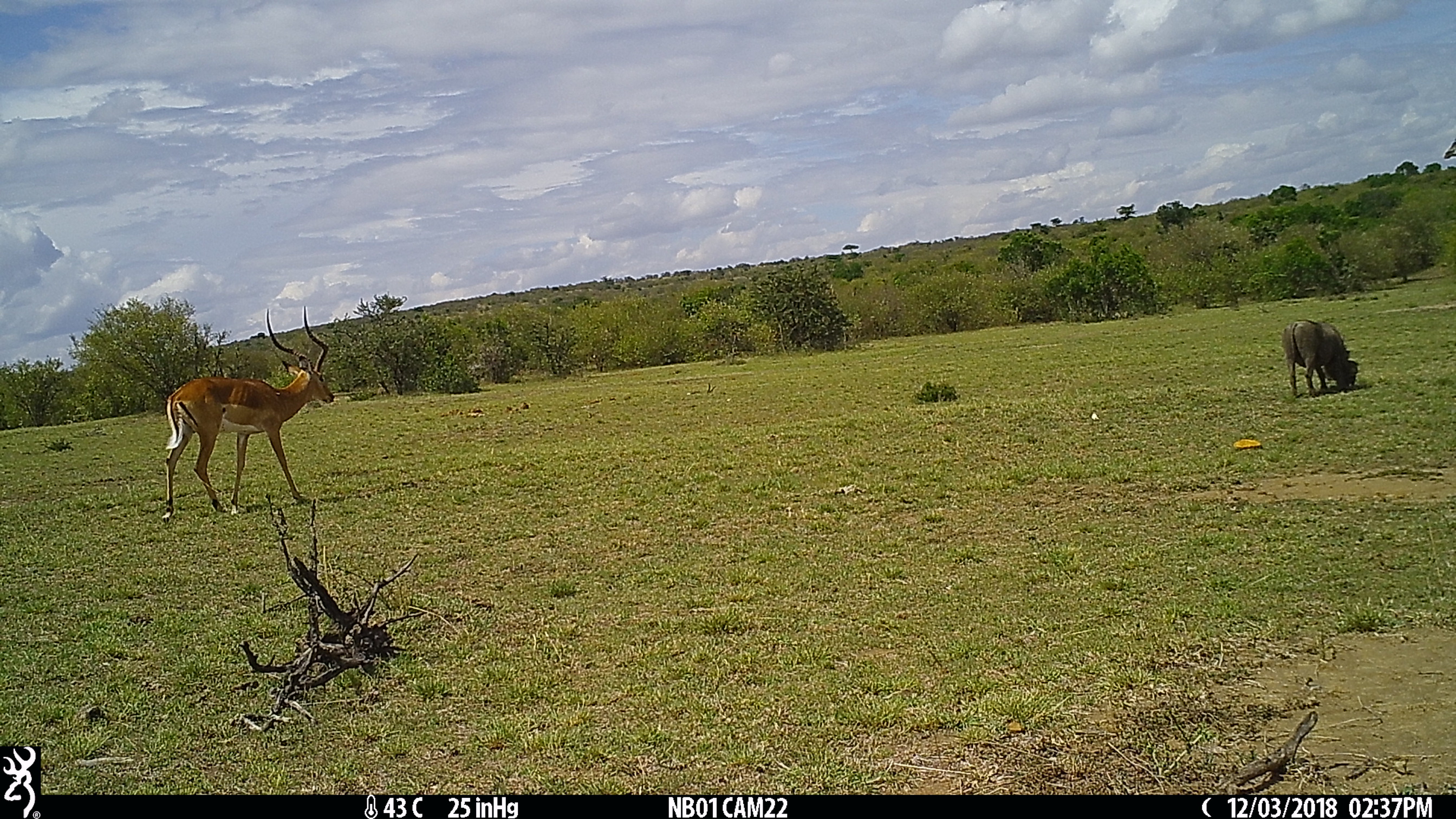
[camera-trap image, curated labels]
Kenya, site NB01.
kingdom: Animalia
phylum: Chordata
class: Mammalia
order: Artiodactyla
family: Bovidae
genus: Aepyceros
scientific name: Aepyceros melampus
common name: impala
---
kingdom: Animalia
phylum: Chordata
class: Mammalia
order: Artiodactyla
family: Suidae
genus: Phacochoerus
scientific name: Phacochoerus africanus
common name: common warthog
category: warthog